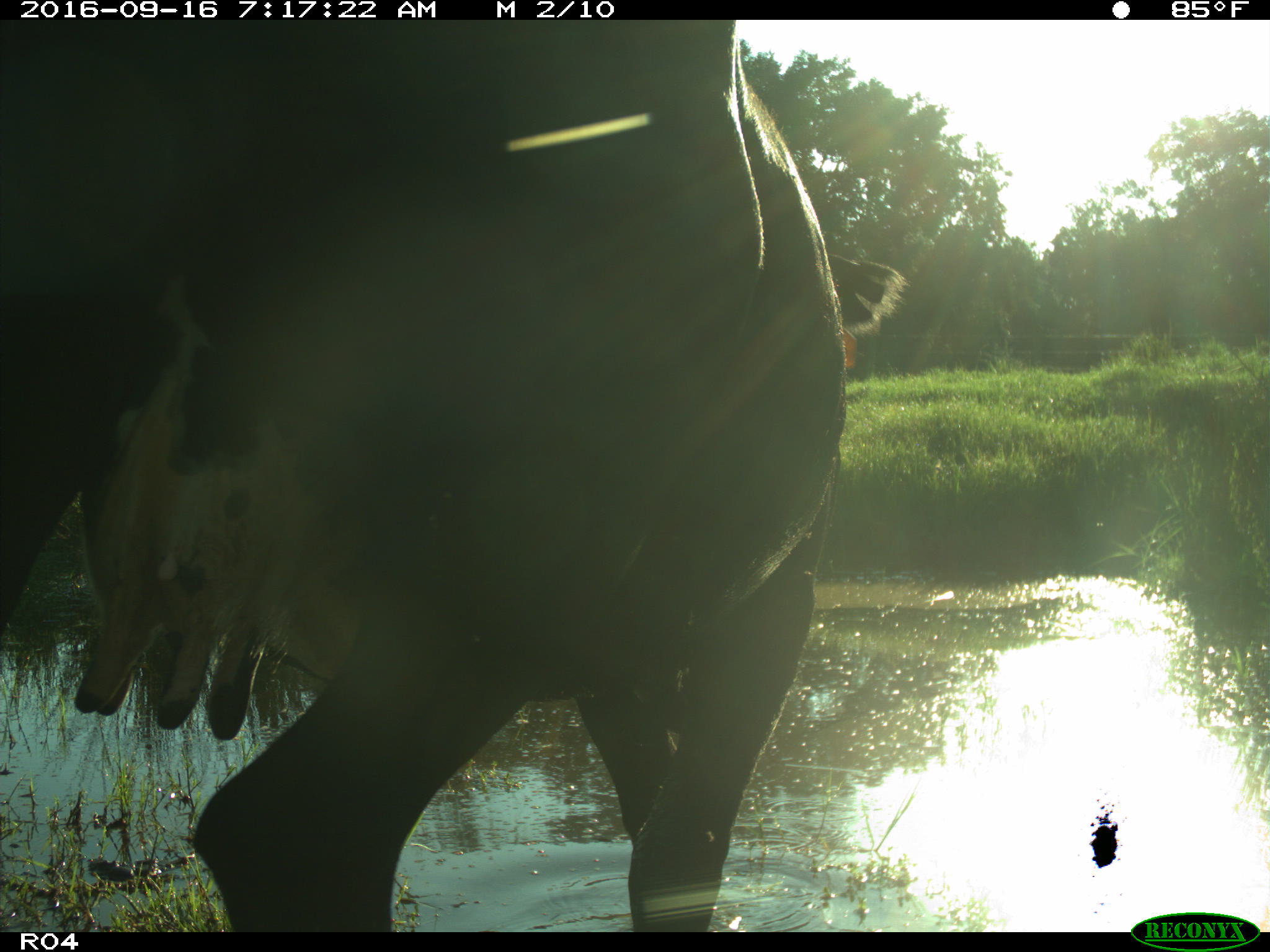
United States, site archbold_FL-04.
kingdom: Animalia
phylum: Chordata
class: Mammalia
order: Artiodactyla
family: Bovidae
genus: Bos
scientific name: Bos taurus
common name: domestic cow